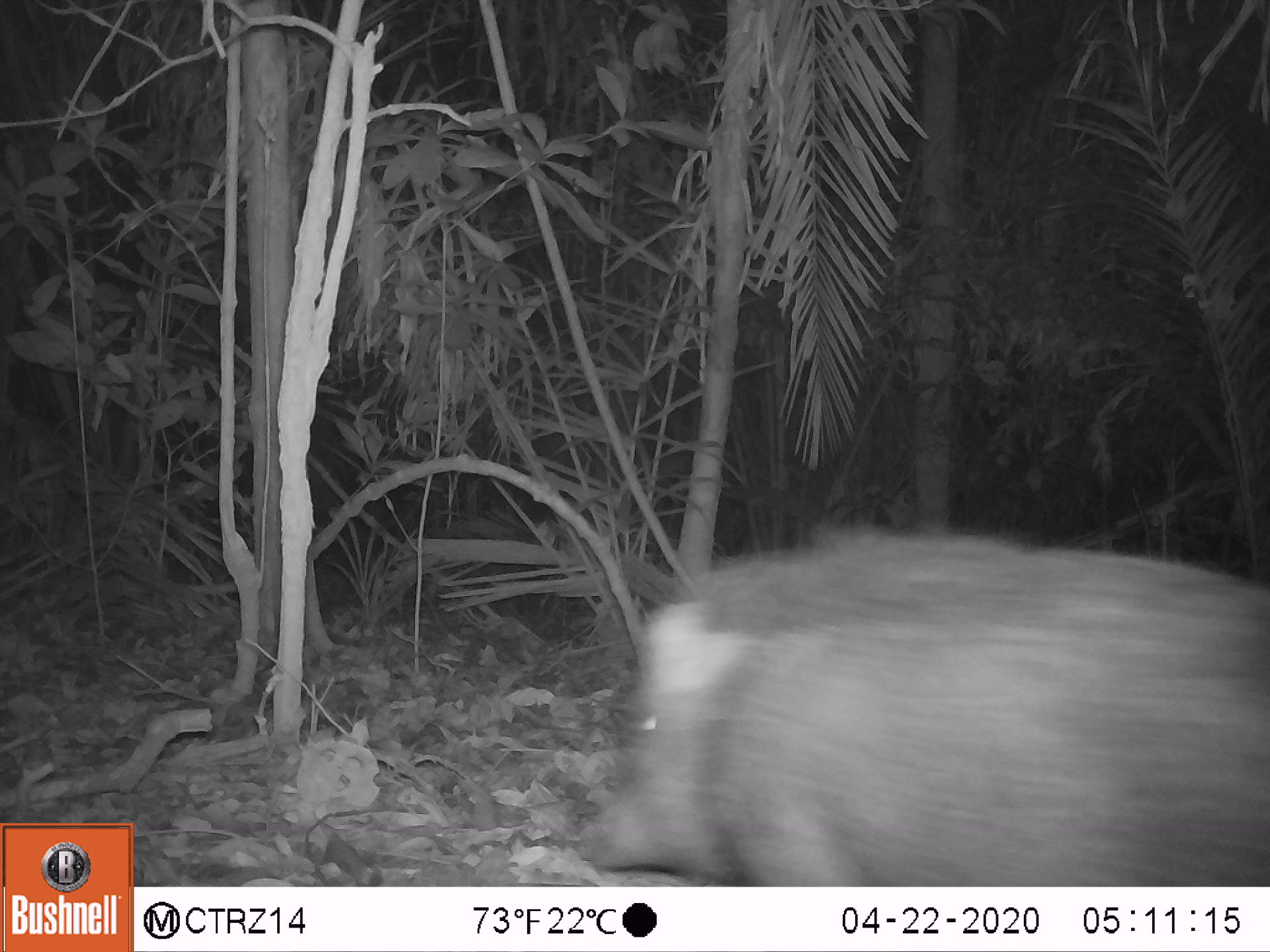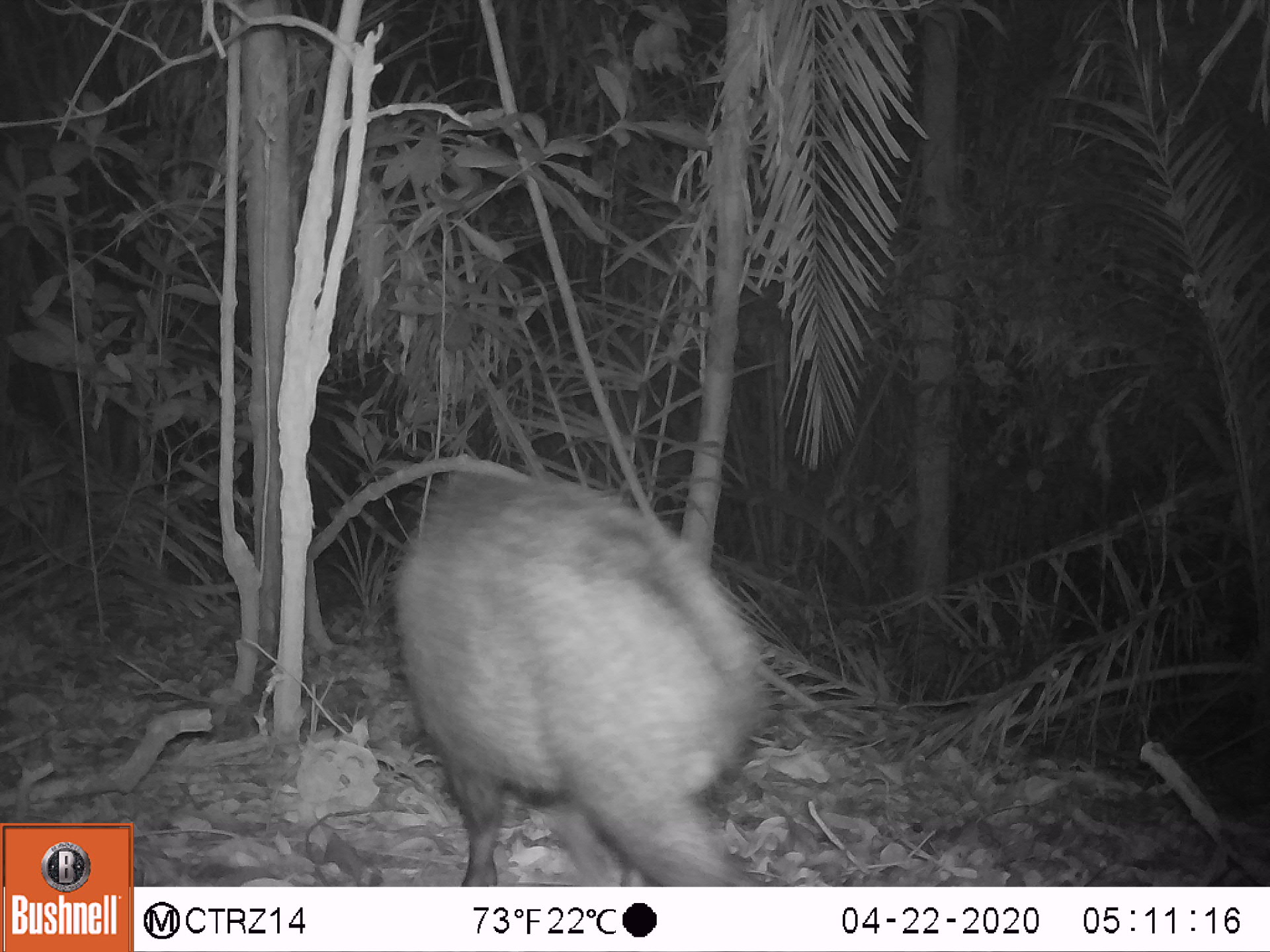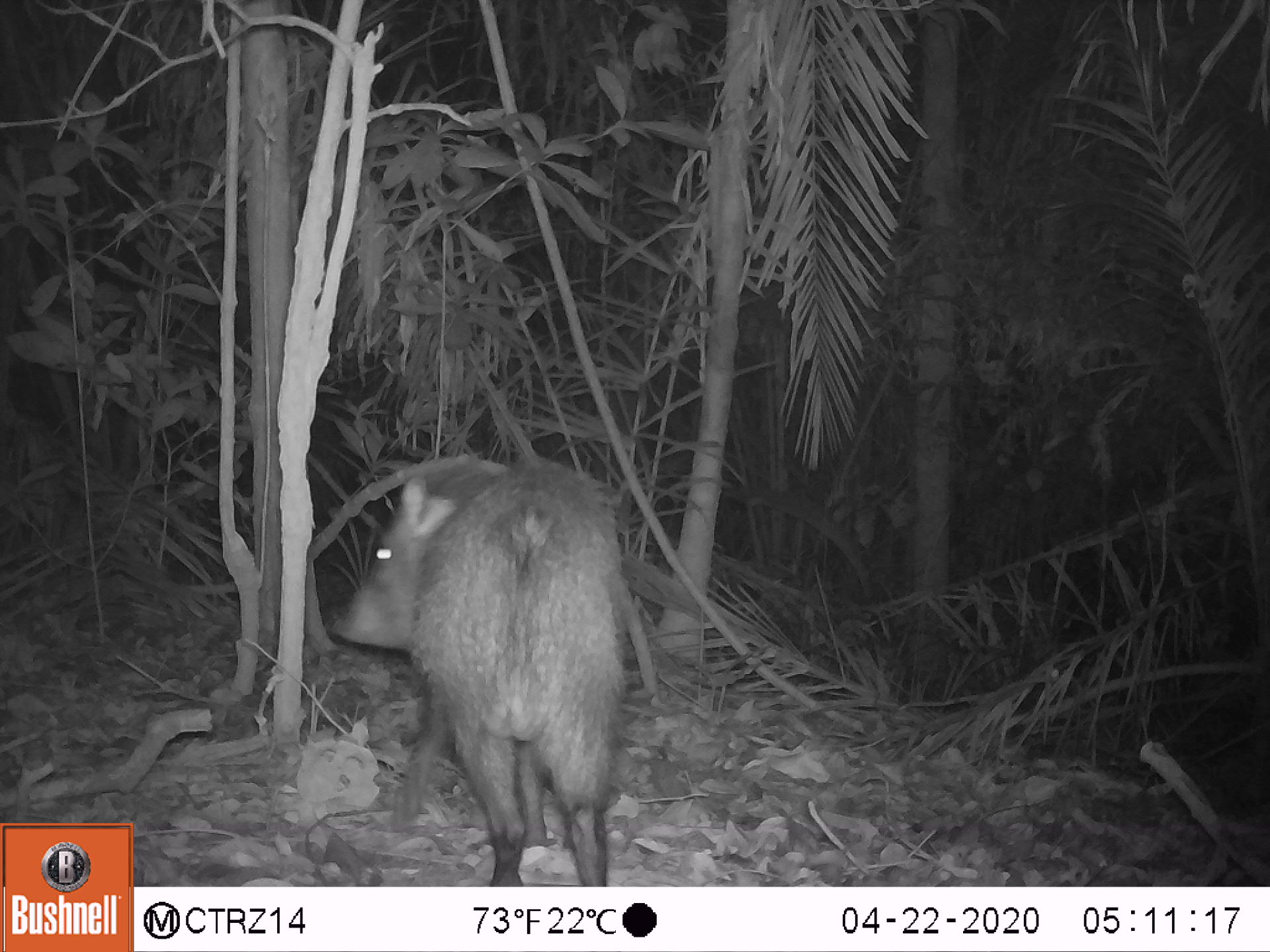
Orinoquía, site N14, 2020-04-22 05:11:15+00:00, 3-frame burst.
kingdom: Animalia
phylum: Chordata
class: Mammalia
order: Artiodactyla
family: Tayassuidae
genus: Pecari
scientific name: Pecari tajacu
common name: collared peccary